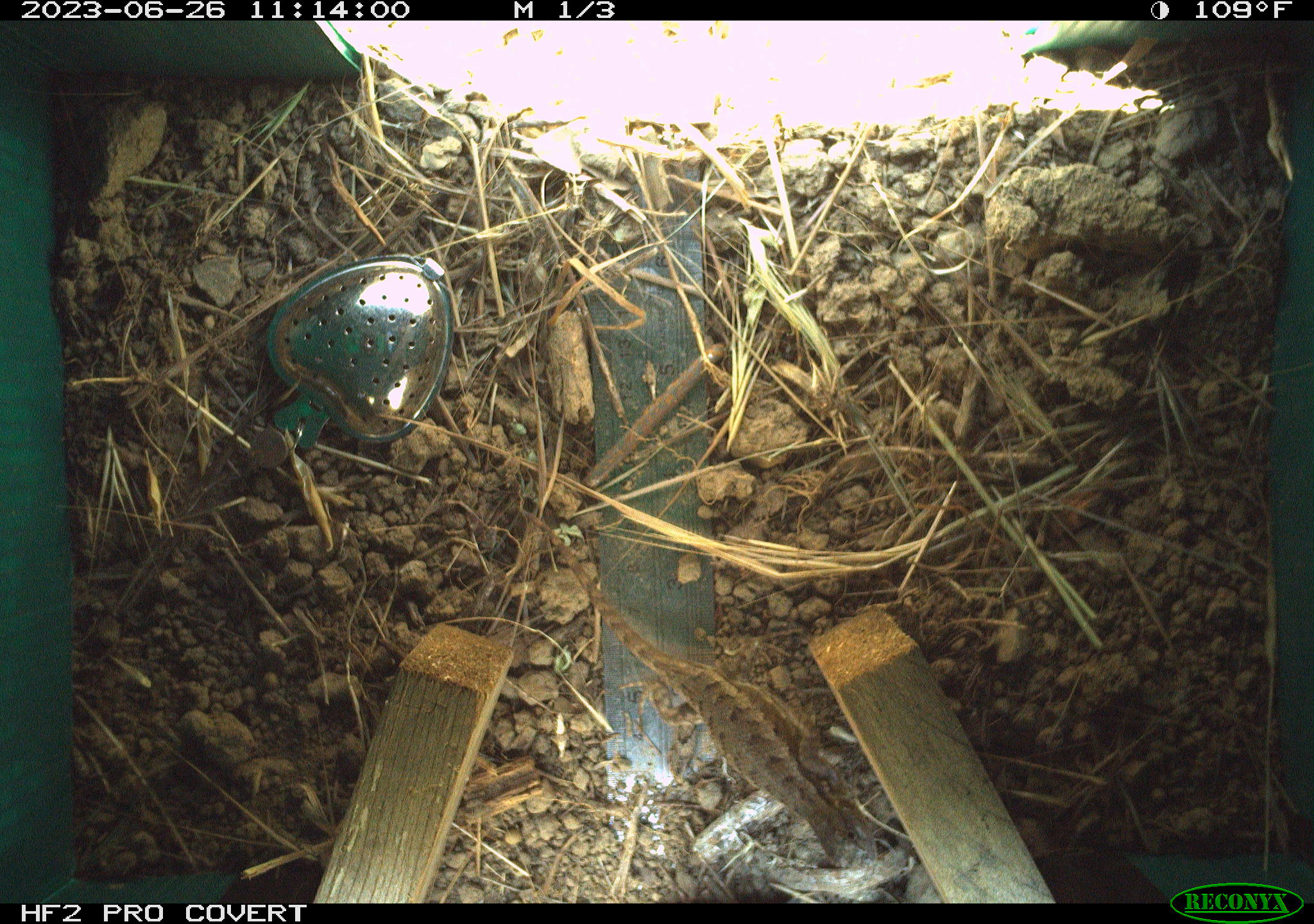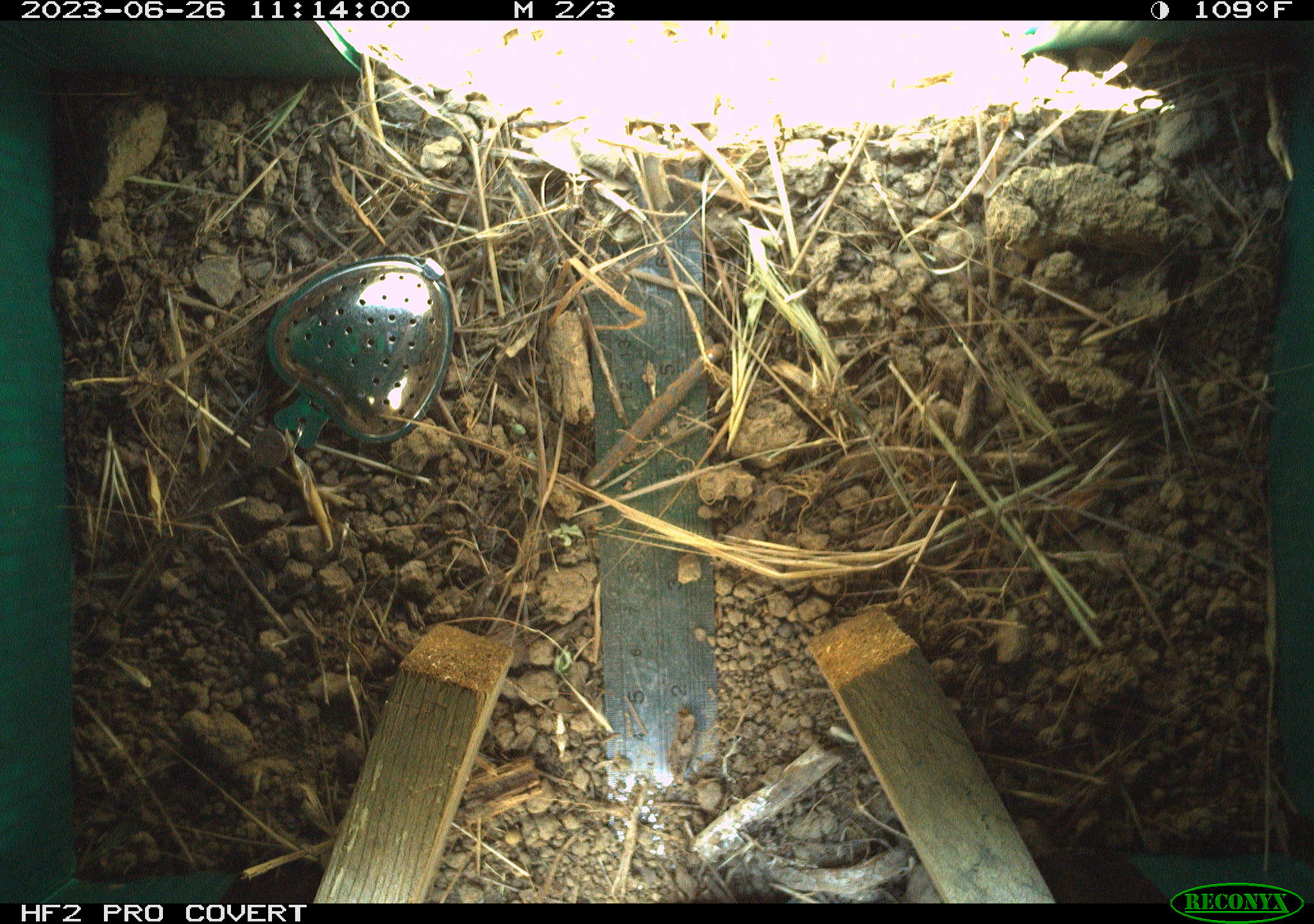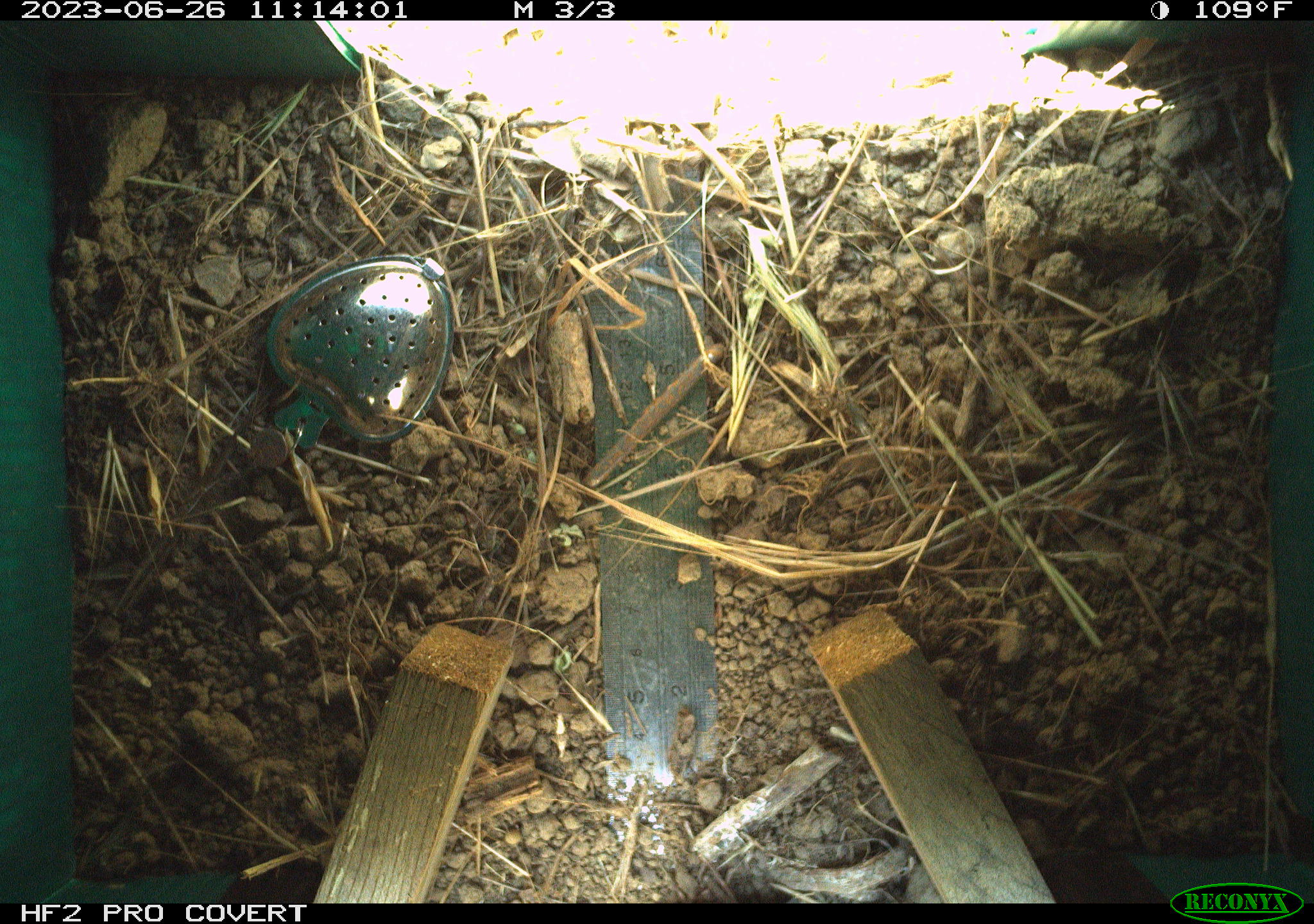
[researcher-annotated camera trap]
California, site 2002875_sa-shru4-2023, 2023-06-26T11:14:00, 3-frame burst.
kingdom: Animalia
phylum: Chordata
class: Reptilia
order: Squamata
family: Phrynosomatidae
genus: Sceloporus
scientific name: Sceloporus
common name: spiny lizards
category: sceloporus species